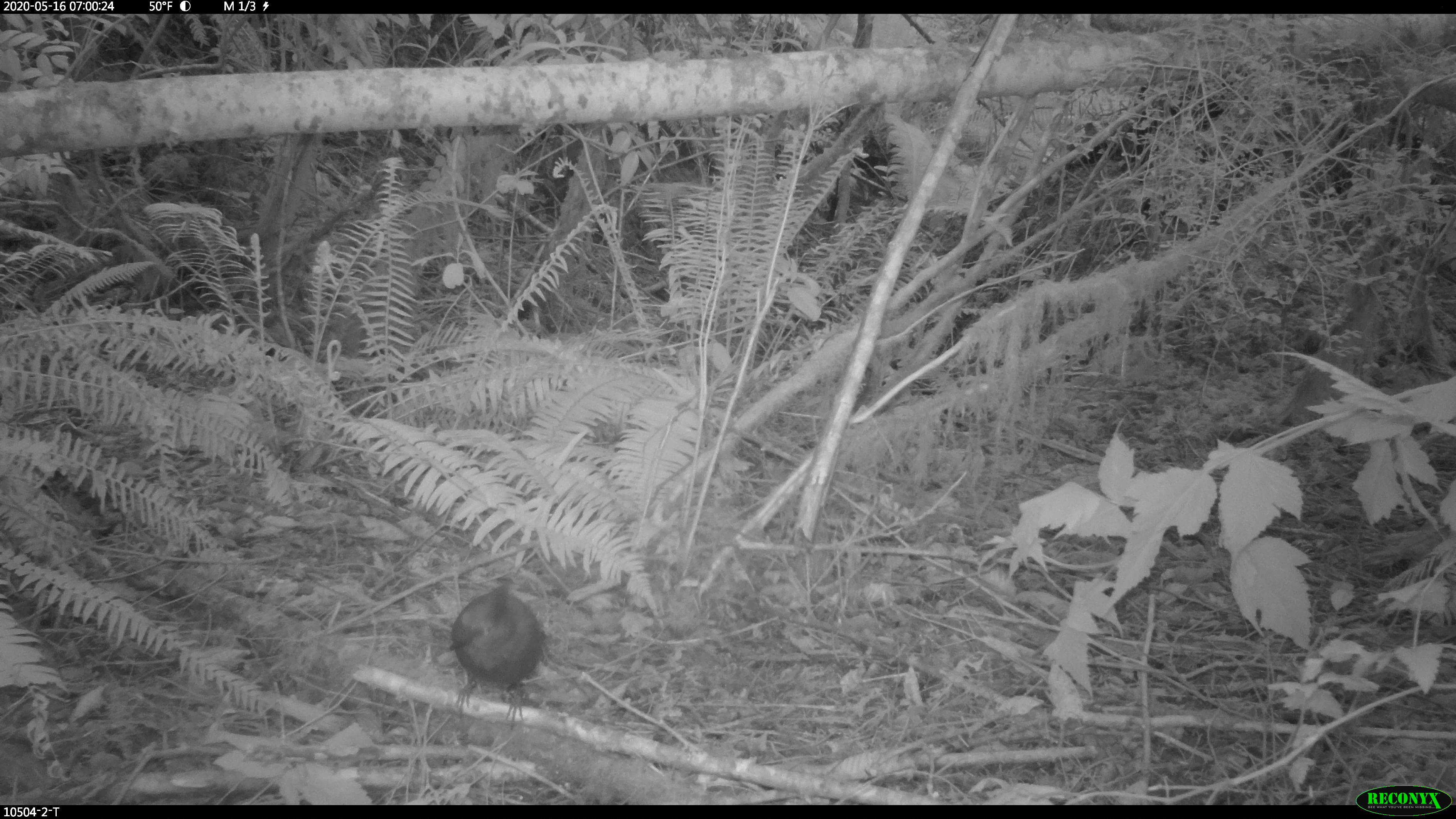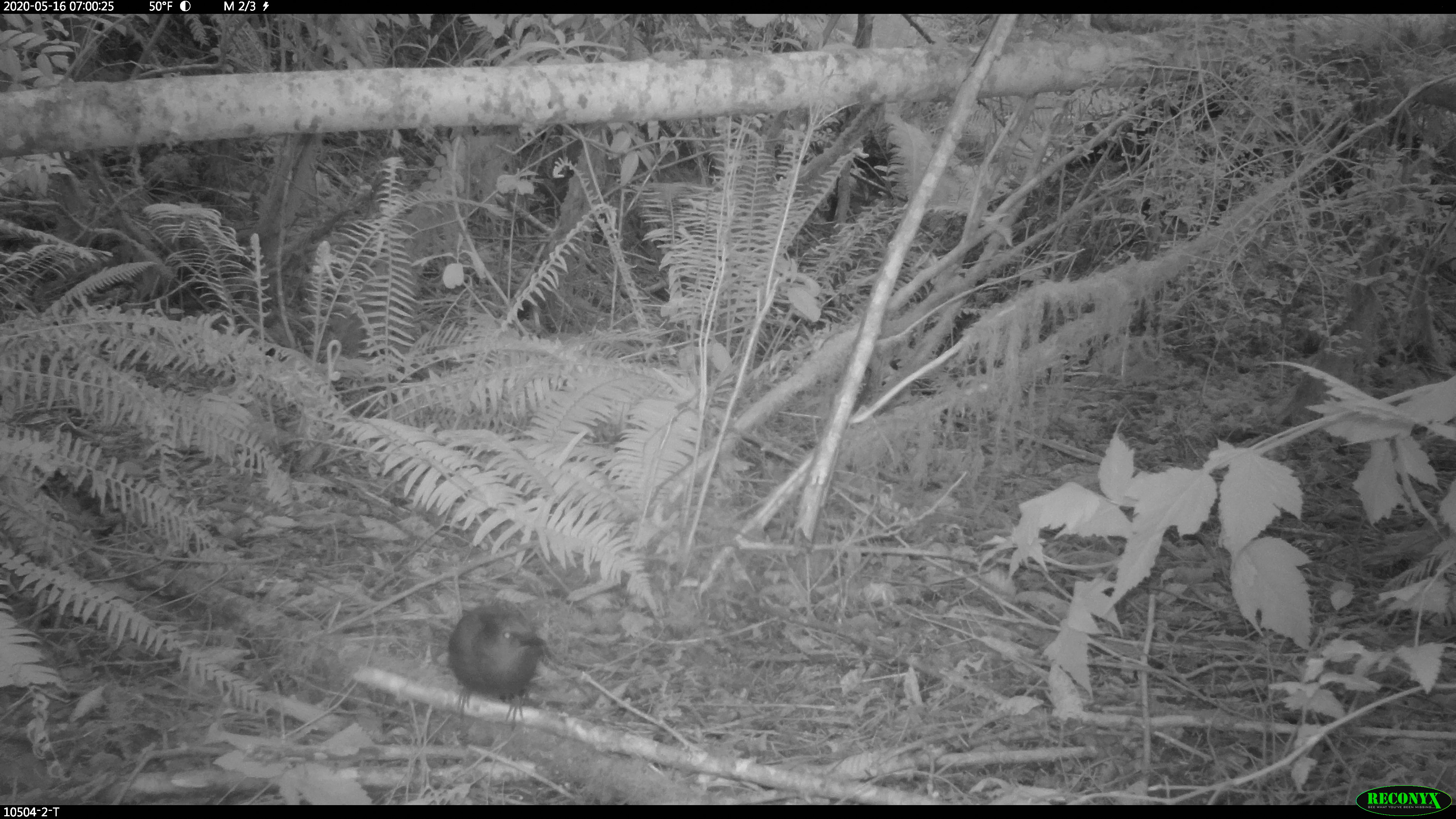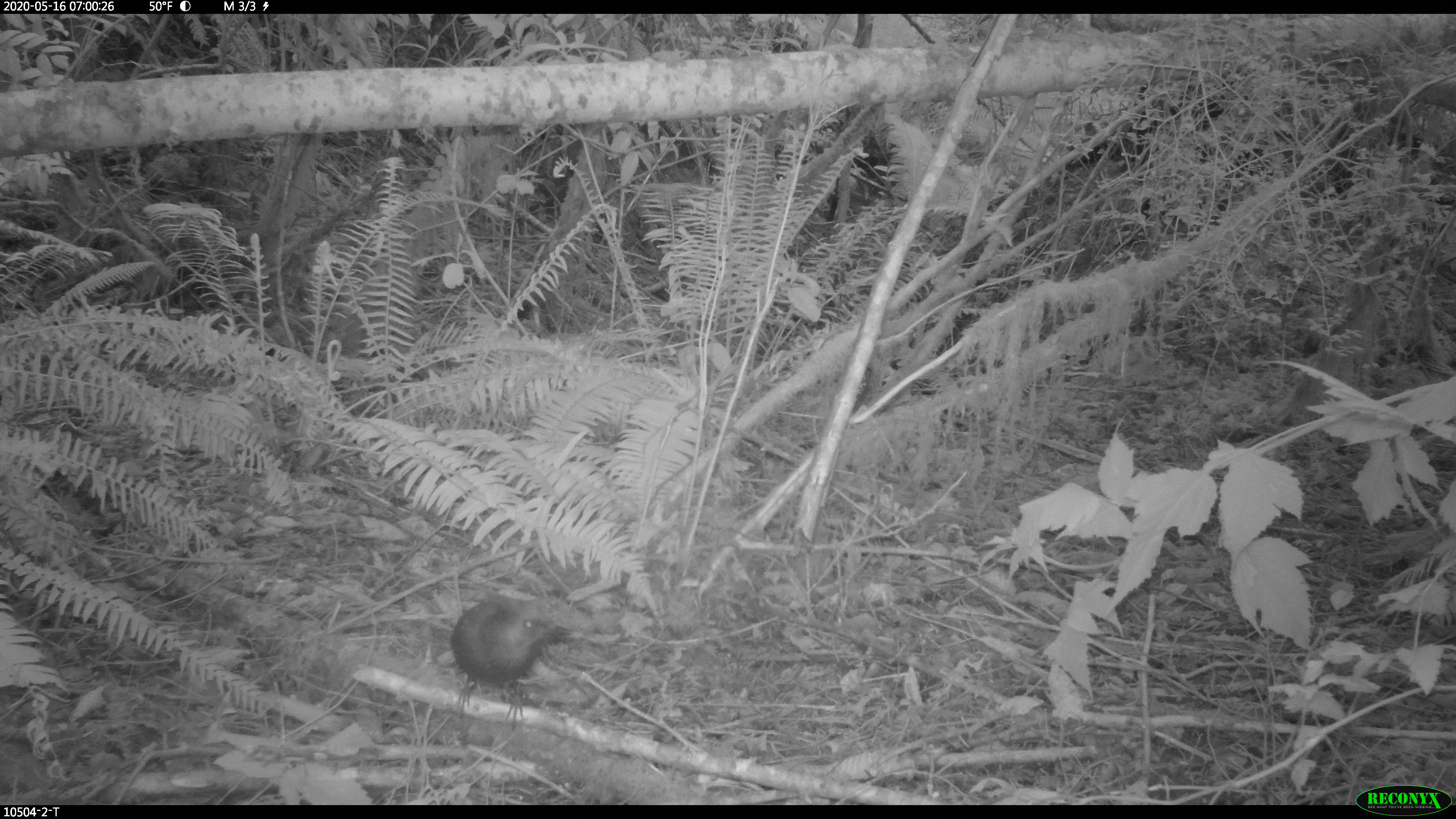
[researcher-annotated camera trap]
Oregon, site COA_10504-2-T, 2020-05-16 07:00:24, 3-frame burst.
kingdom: Animalia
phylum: Chordata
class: Aves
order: Passeriformes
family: Corvidae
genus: Cyanocitta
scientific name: Cyanocitta stelleri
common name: steller's jay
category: stellers jay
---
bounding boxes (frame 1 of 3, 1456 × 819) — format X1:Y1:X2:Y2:
stellers jay: 445:578:551:722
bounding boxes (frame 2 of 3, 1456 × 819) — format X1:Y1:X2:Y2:
stellers jay: 442:597:556:722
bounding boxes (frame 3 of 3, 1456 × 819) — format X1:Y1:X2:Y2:
stellers jay: 450:598:563:728